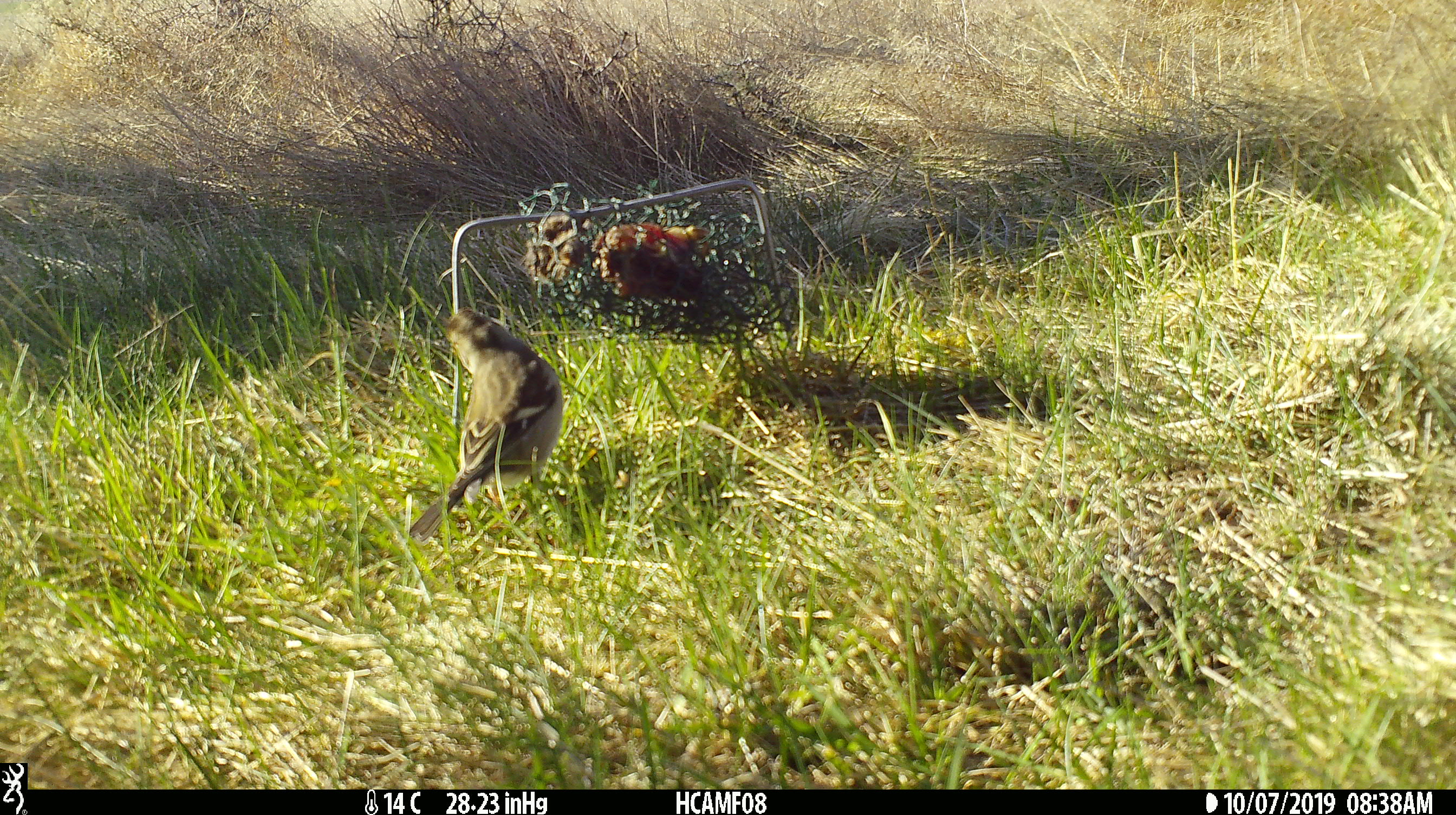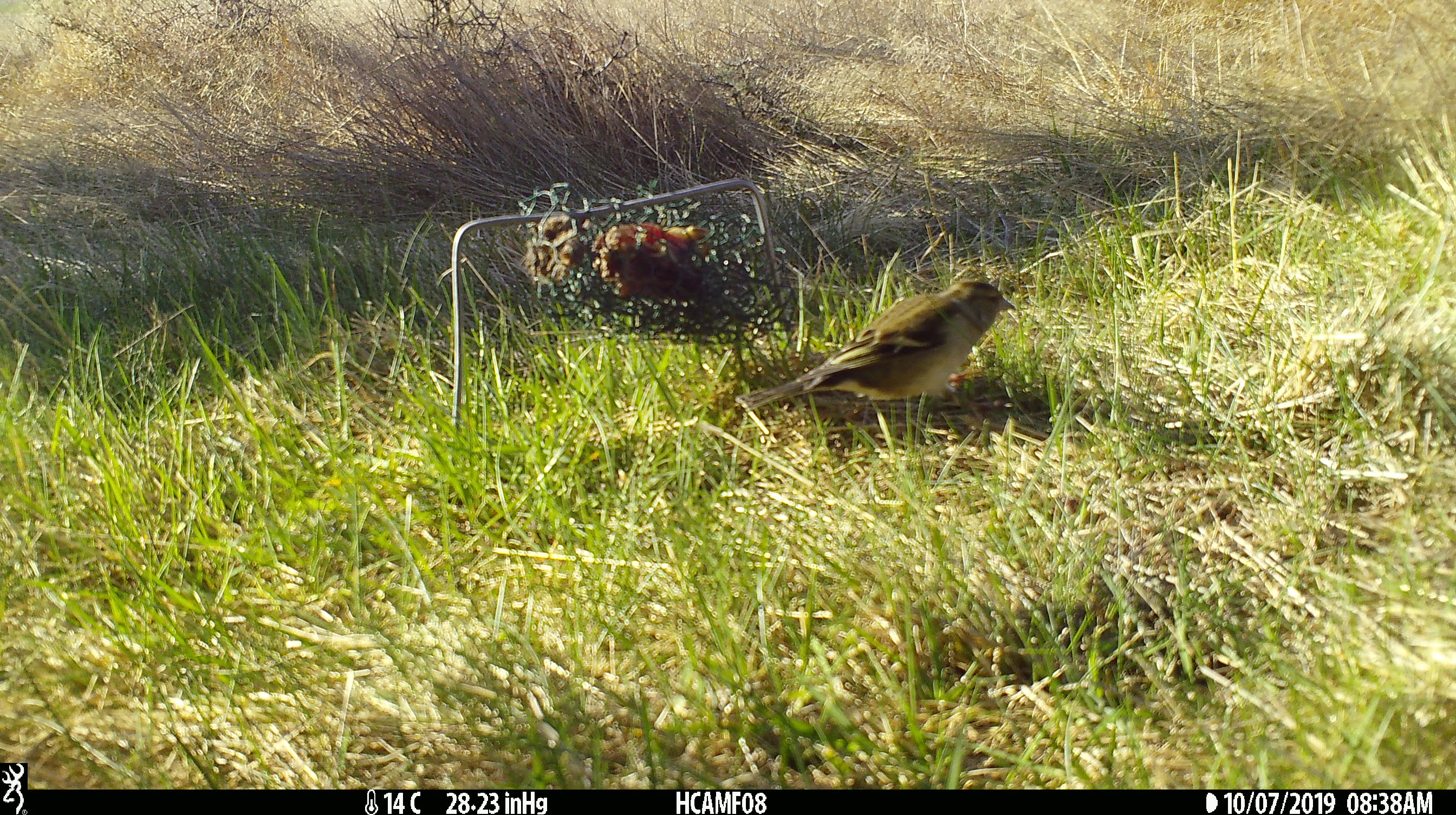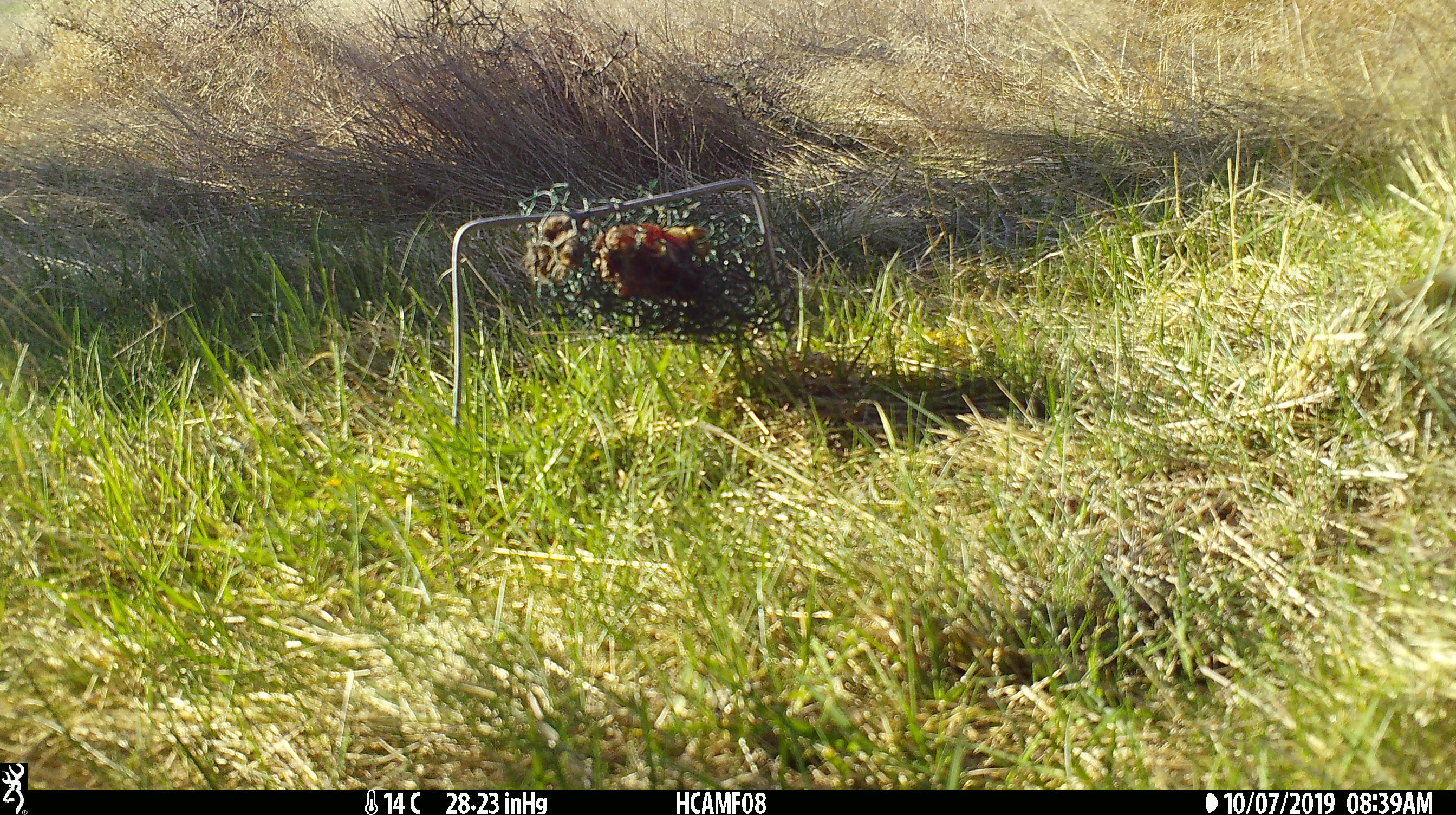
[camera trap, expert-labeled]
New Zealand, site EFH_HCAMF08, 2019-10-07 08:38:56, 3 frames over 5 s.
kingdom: Animalia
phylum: Chordata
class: Aves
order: Passeriformes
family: Fringillidae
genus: Fringilla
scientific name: Fringilla coelebs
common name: common chaffinch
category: chaffinch